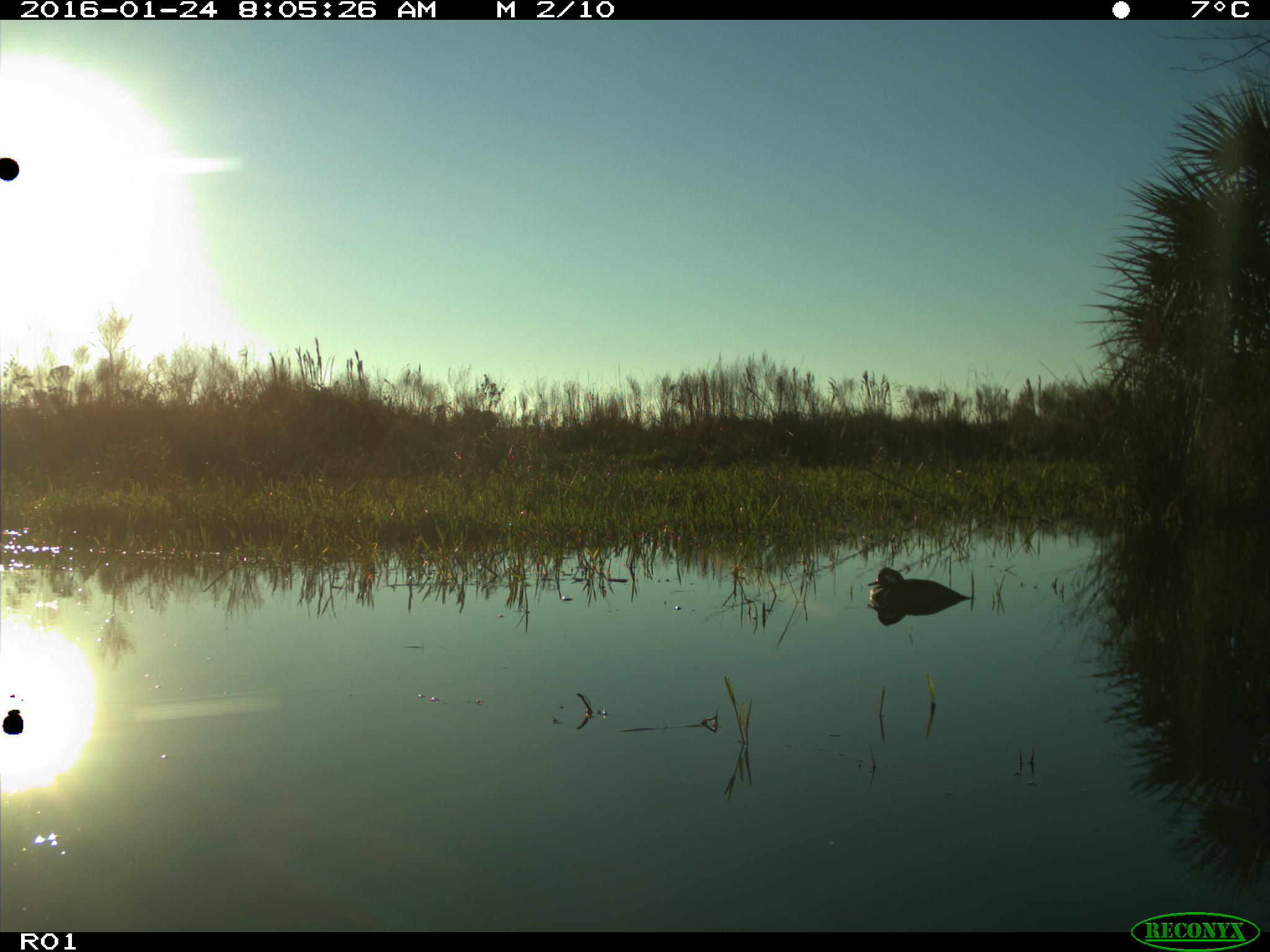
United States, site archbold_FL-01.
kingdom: Animalia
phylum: Chordata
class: Aves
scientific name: Aves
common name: birds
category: unidentified bird